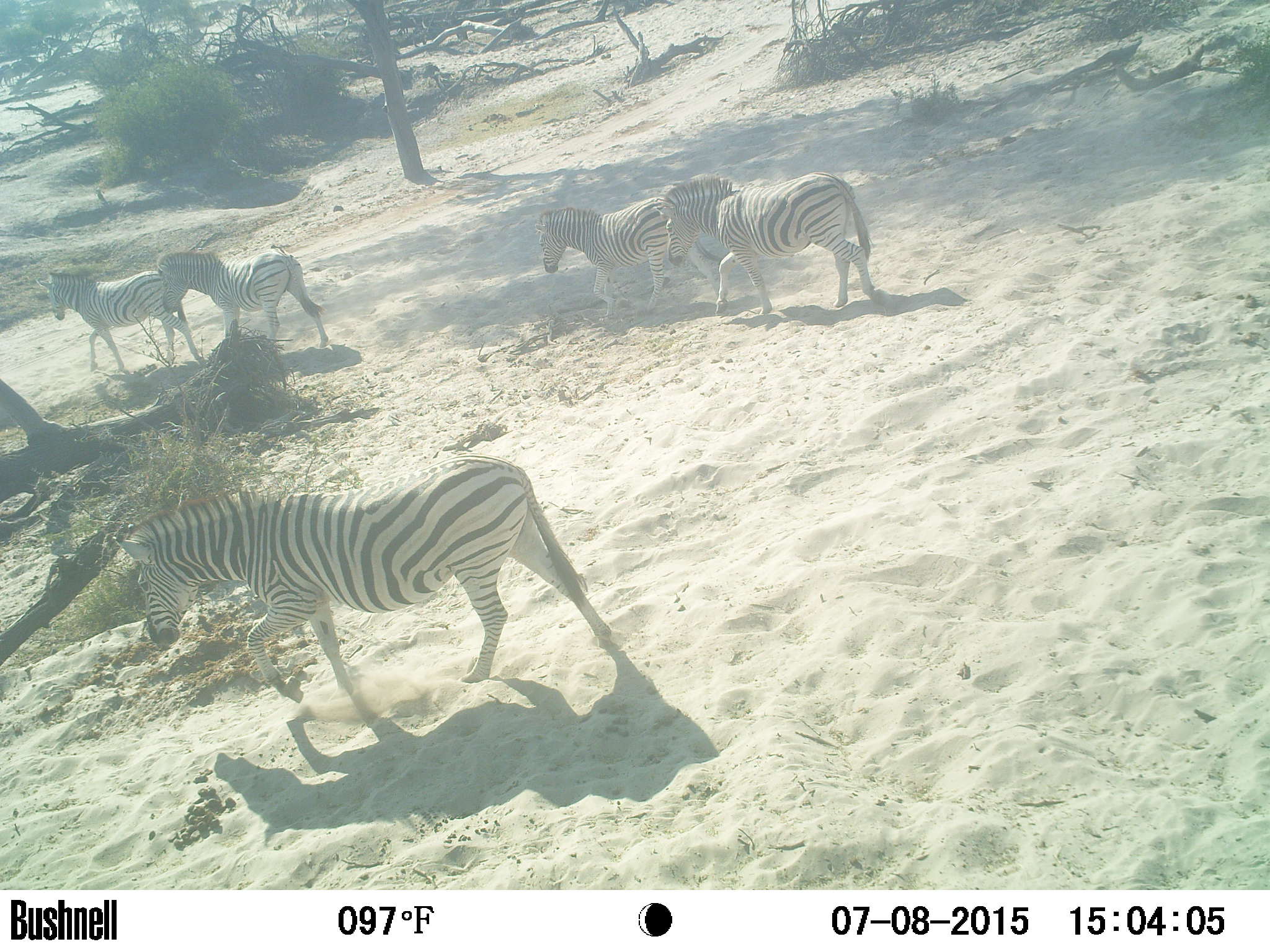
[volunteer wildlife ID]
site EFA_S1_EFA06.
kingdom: Animalia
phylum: Chordata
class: Mammalia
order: Perissodactyla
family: Equidae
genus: Equus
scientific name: Equus quagga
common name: plains zebra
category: zebraplains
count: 5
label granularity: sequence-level